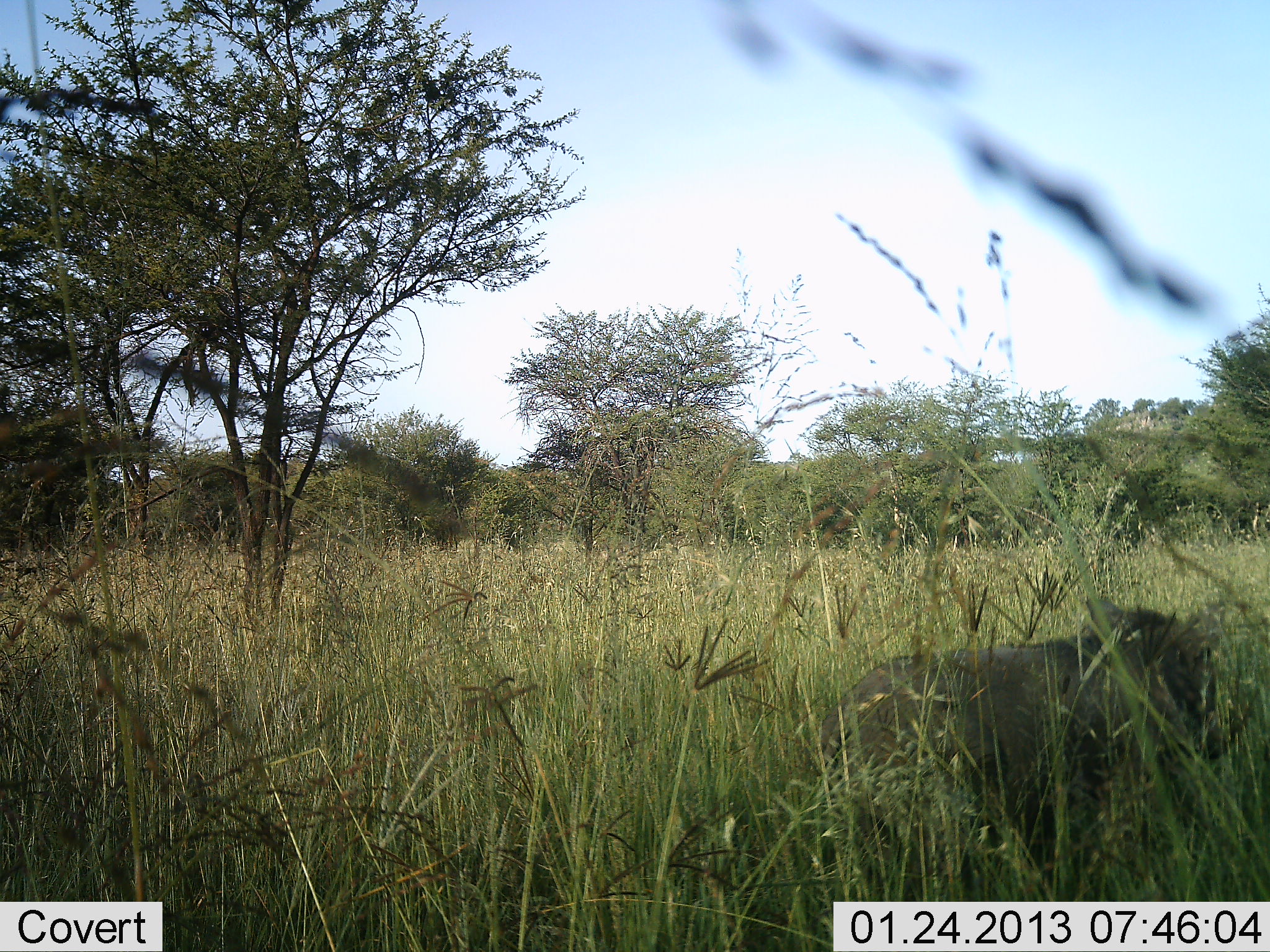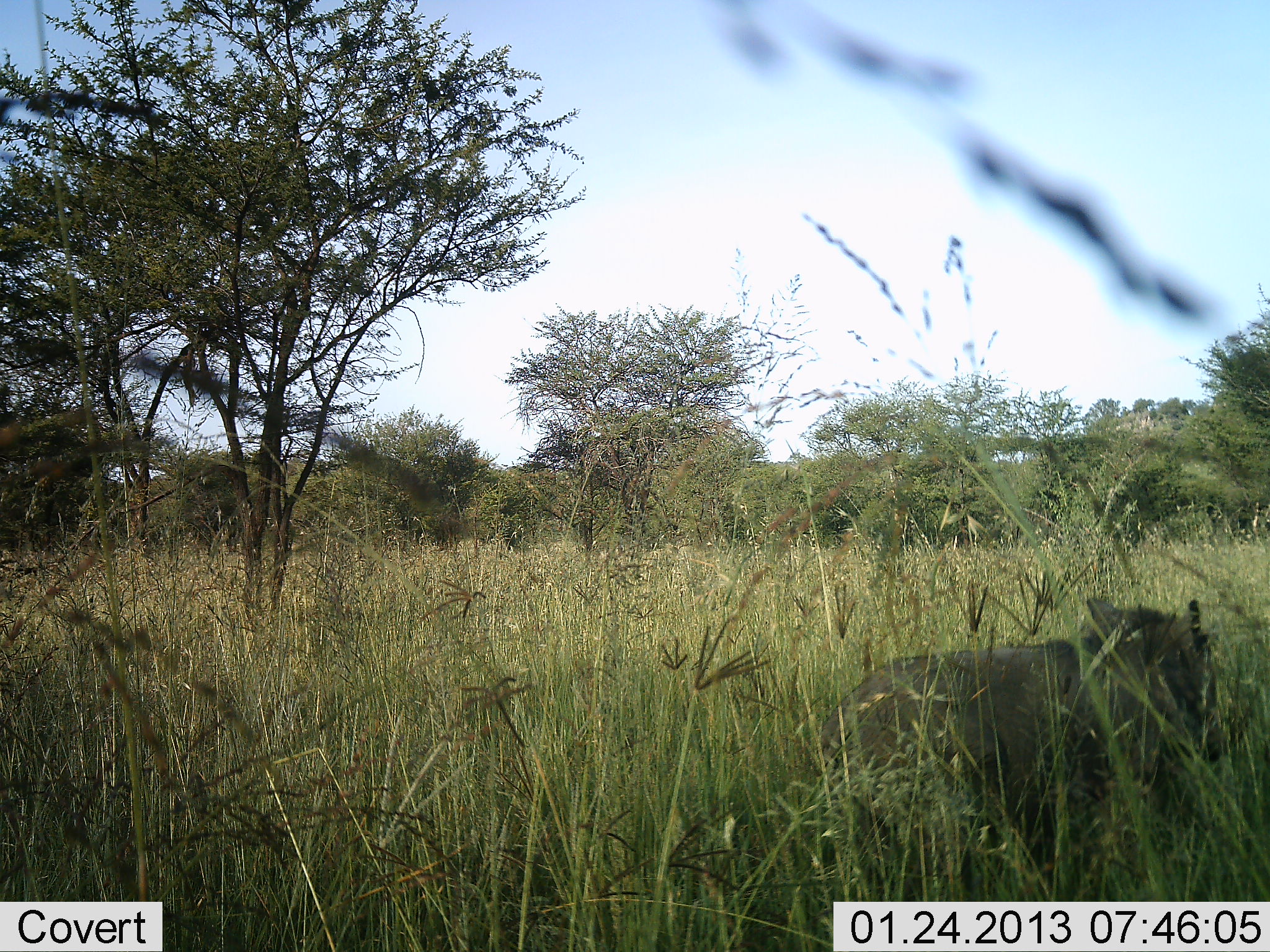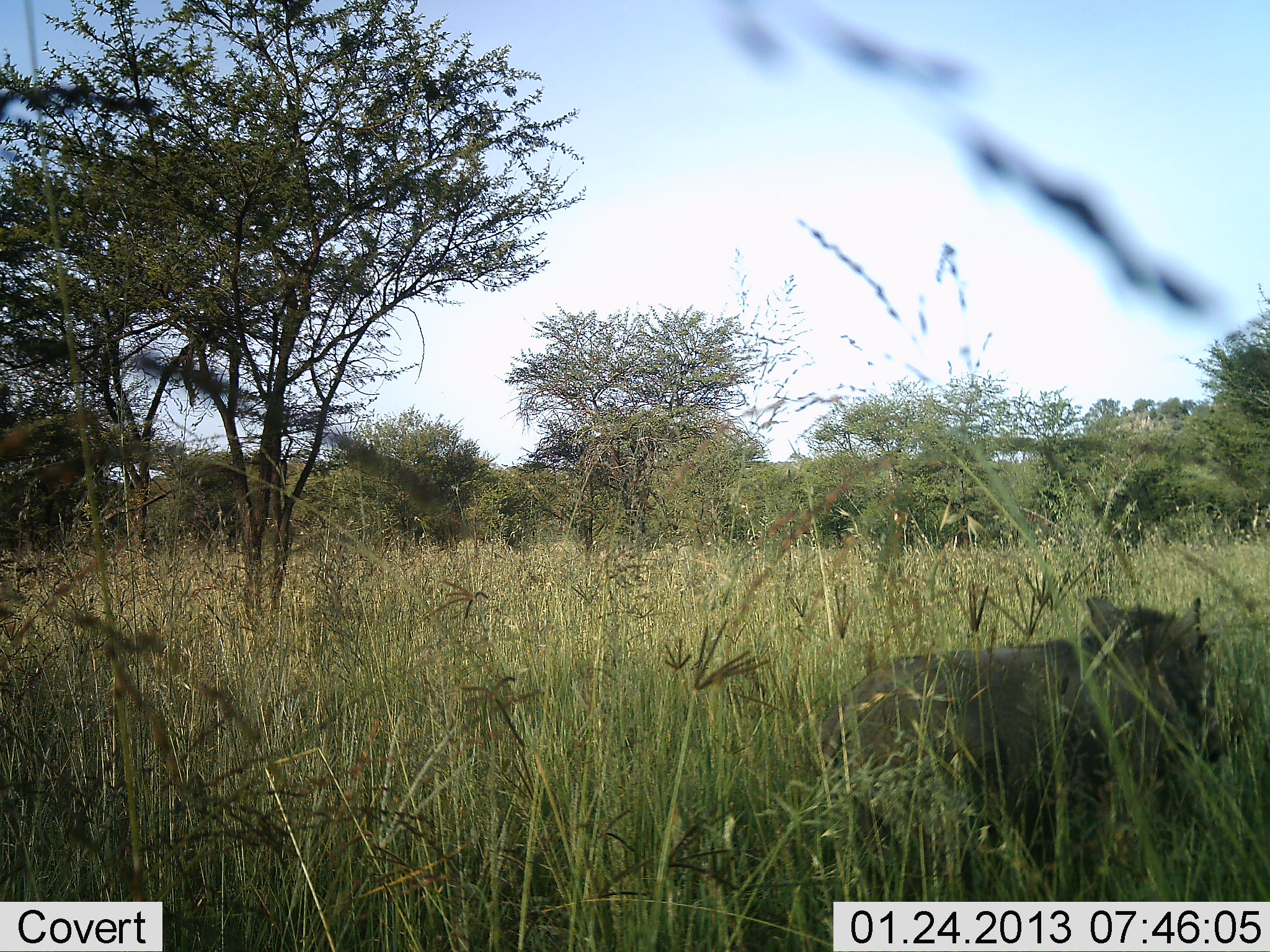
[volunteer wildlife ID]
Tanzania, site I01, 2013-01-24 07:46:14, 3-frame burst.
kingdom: Animalia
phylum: Chordata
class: Mammalia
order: Artiodactyla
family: Suidae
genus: Phacochoerus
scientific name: Phacochoerus africanus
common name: warthog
Warthog (Phacochoerus africanus), count 1. Behavior (volunteer vote fractions): standing 80%, resting 16%, moving 4%, interacting 0%. Young present (vote fraction): 0%. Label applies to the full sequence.